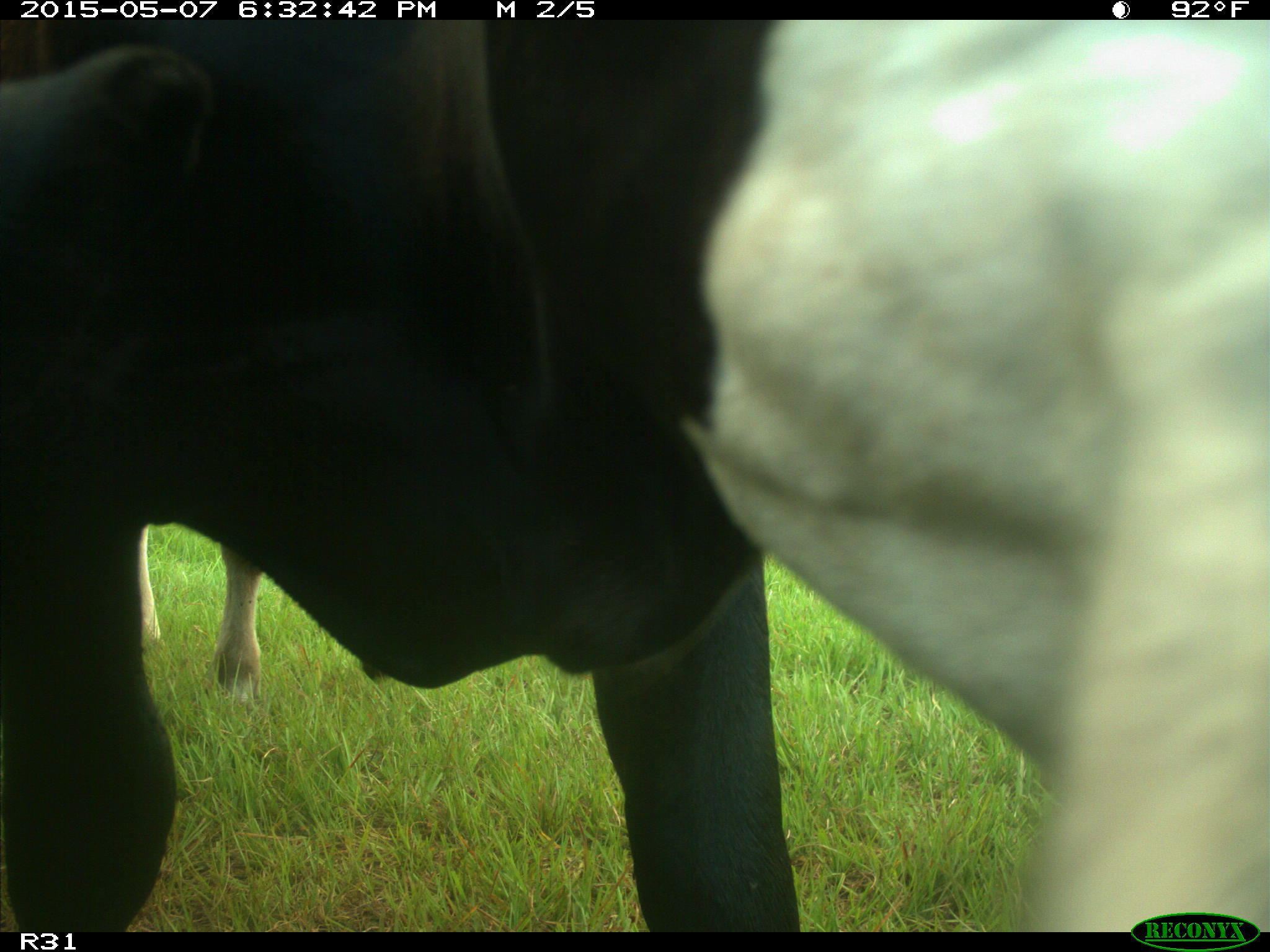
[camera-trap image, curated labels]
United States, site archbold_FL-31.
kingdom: Animalia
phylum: Chordata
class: Mammalia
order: Artiodactyla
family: Bovidae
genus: Bos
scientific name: Bos taurus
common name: domestic cow